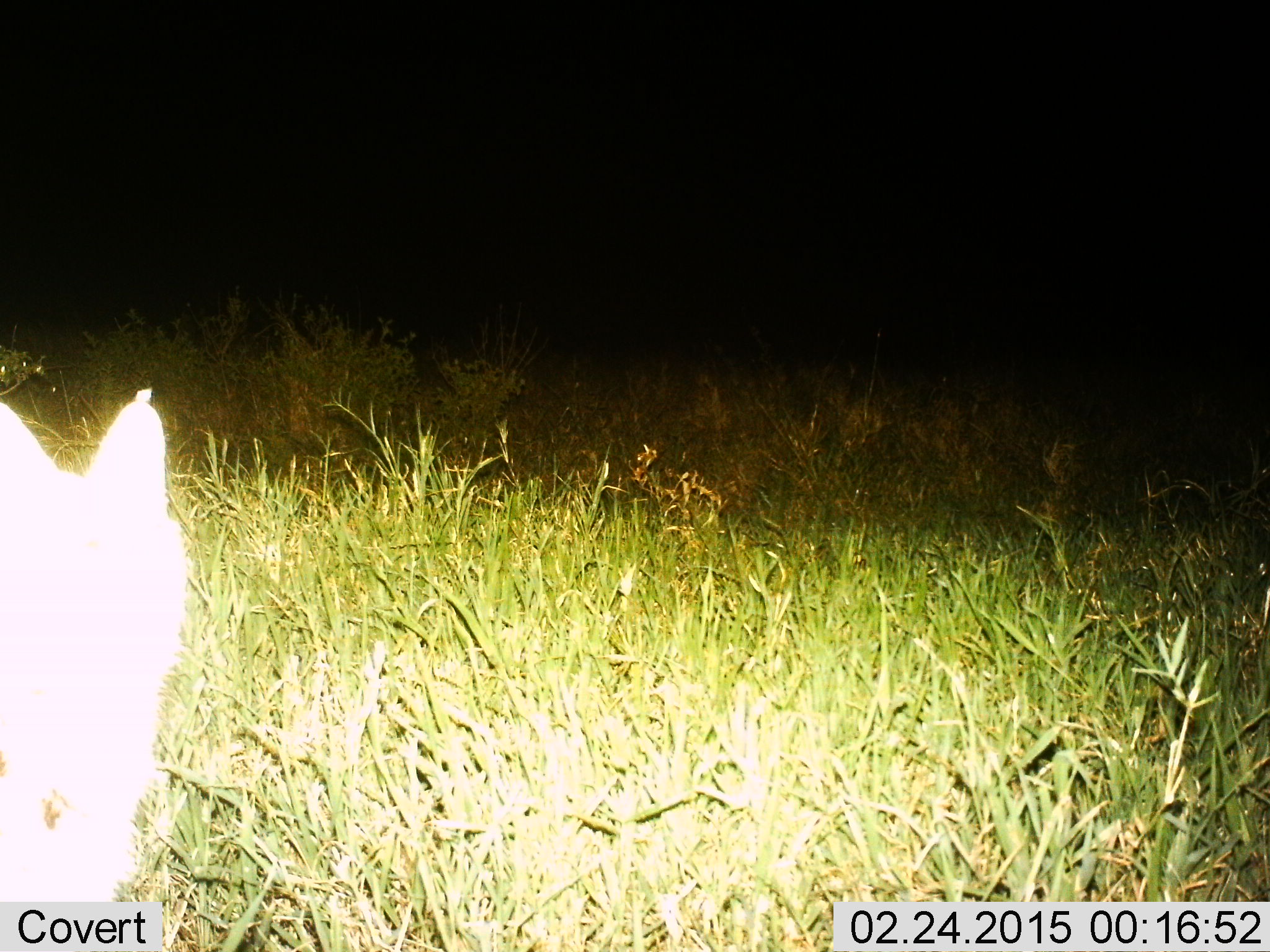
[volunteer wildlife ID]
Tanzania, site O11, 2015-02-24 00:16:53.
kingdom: Animalia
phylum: Chordata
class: Mammalia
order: Carnivora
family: Felidae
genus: Leptailurus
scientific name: Leptailurus serval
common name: serval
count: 1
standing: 100%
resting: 0%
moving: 0%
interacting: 0%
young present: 0%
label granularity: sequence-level